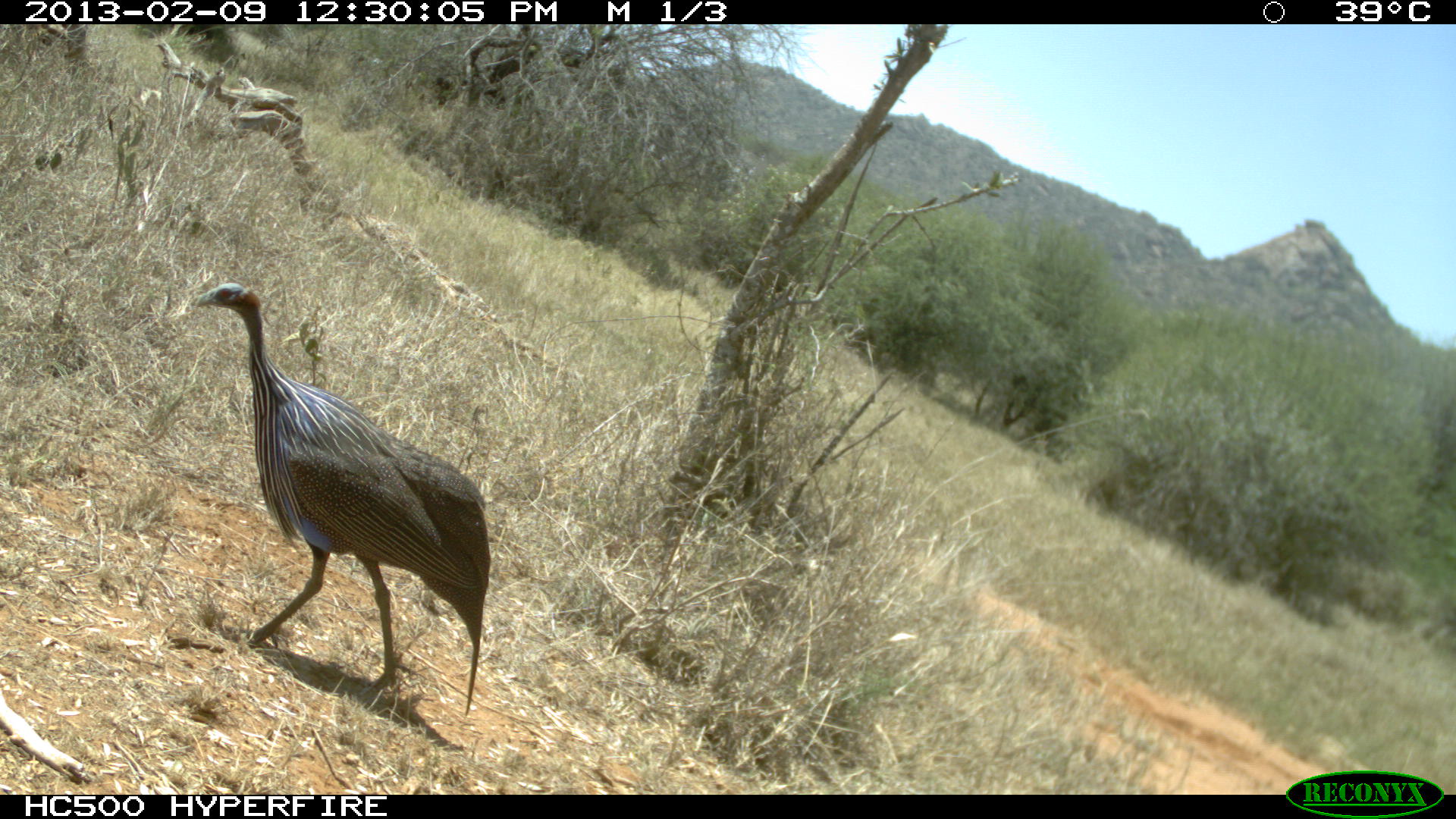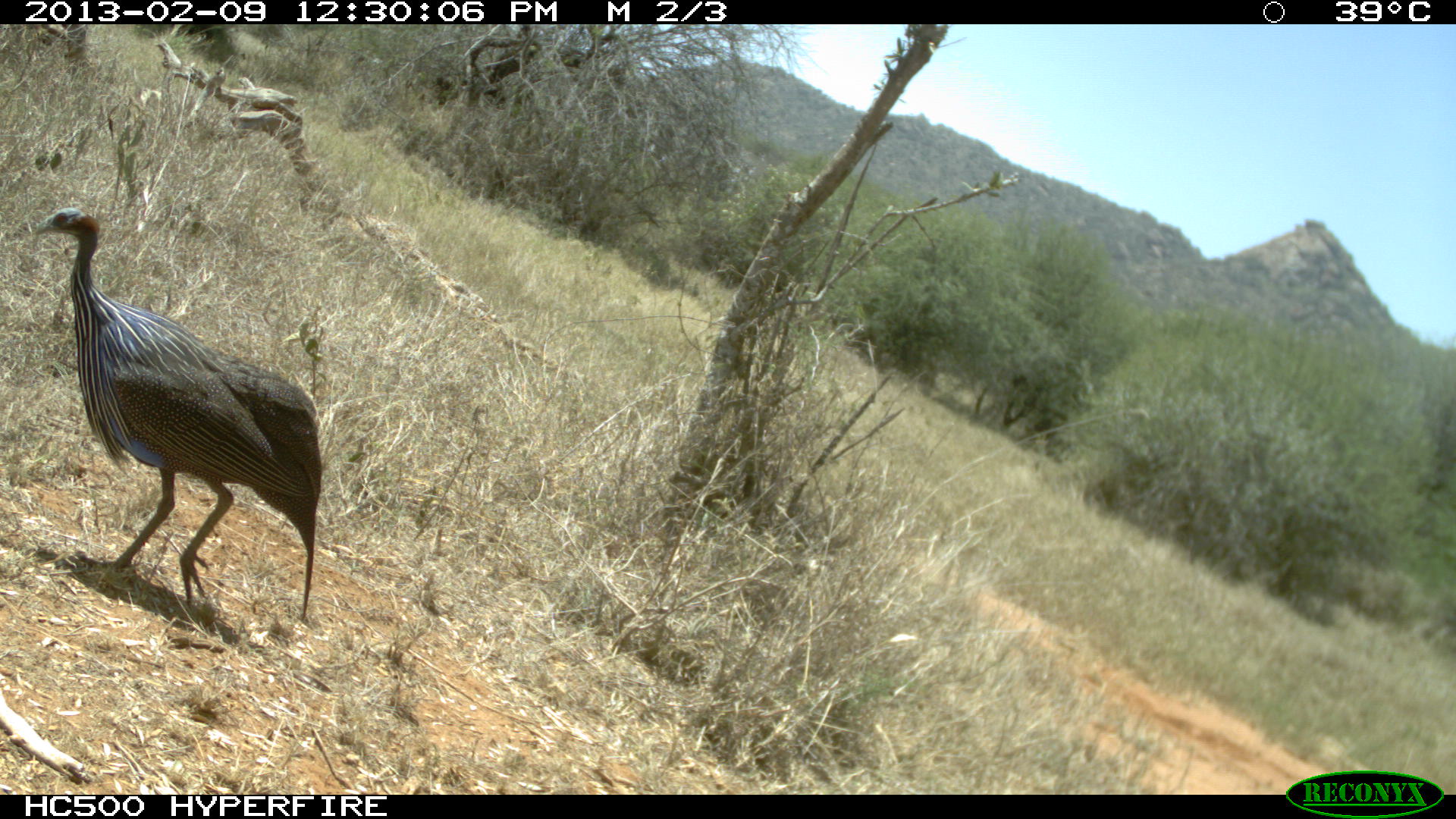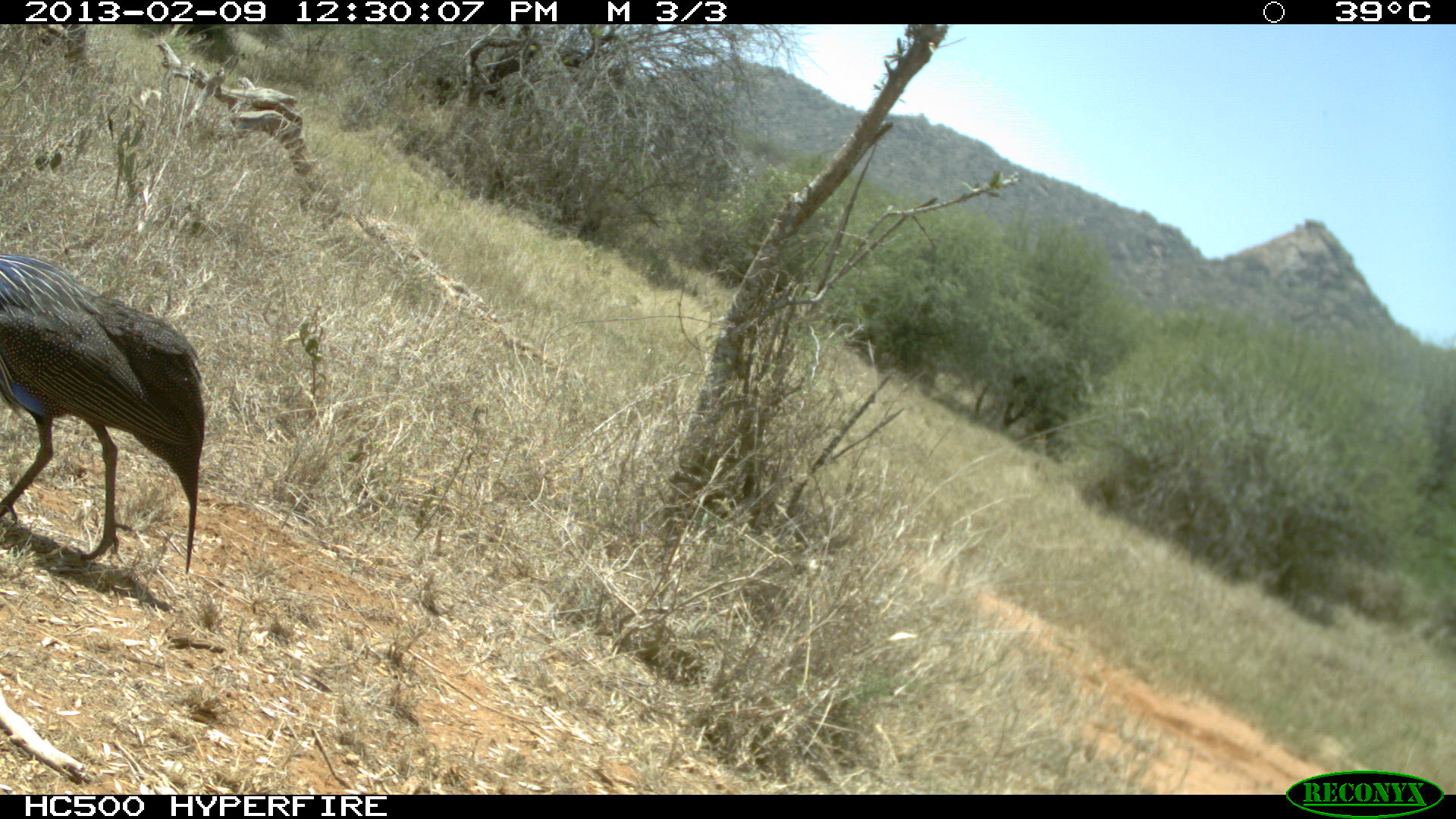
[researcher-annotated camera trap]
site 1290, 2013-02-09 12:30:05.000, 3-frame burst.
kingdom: Animalia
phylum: Chordata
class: Aves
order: Galliformes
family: Numididae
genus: Acryllium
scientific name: Acryllium vulturinum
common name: vulturine guineafowl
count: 1